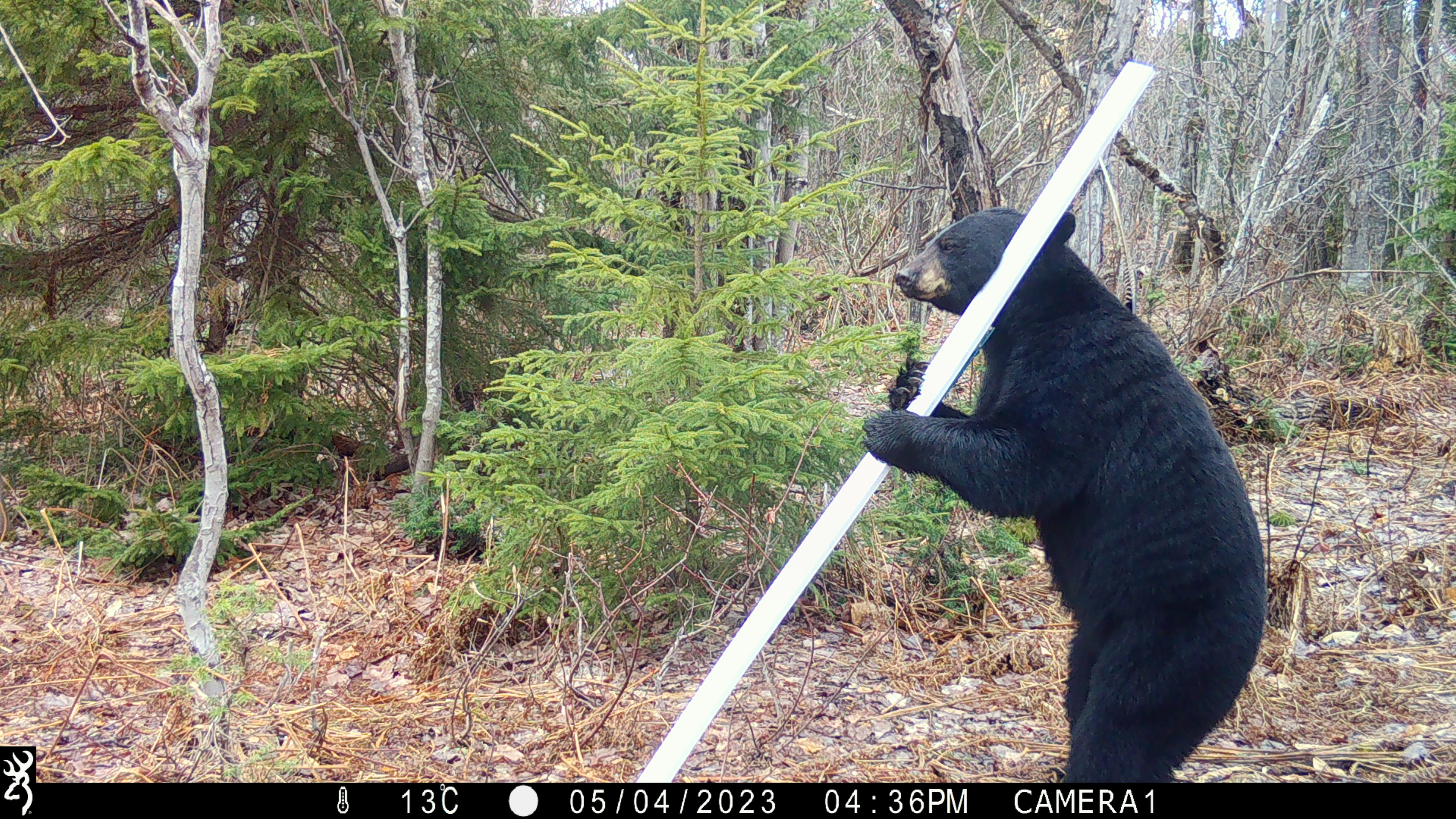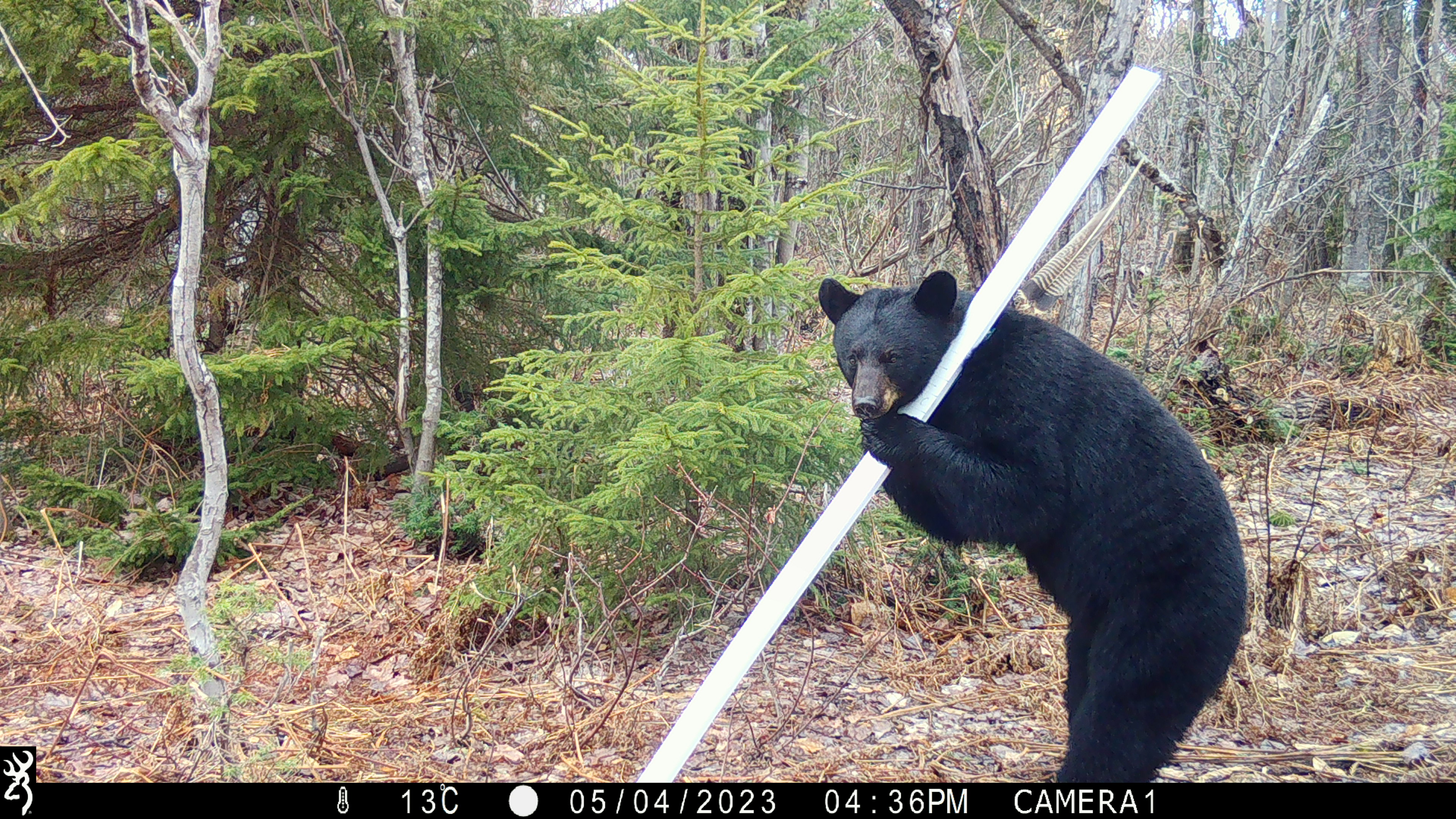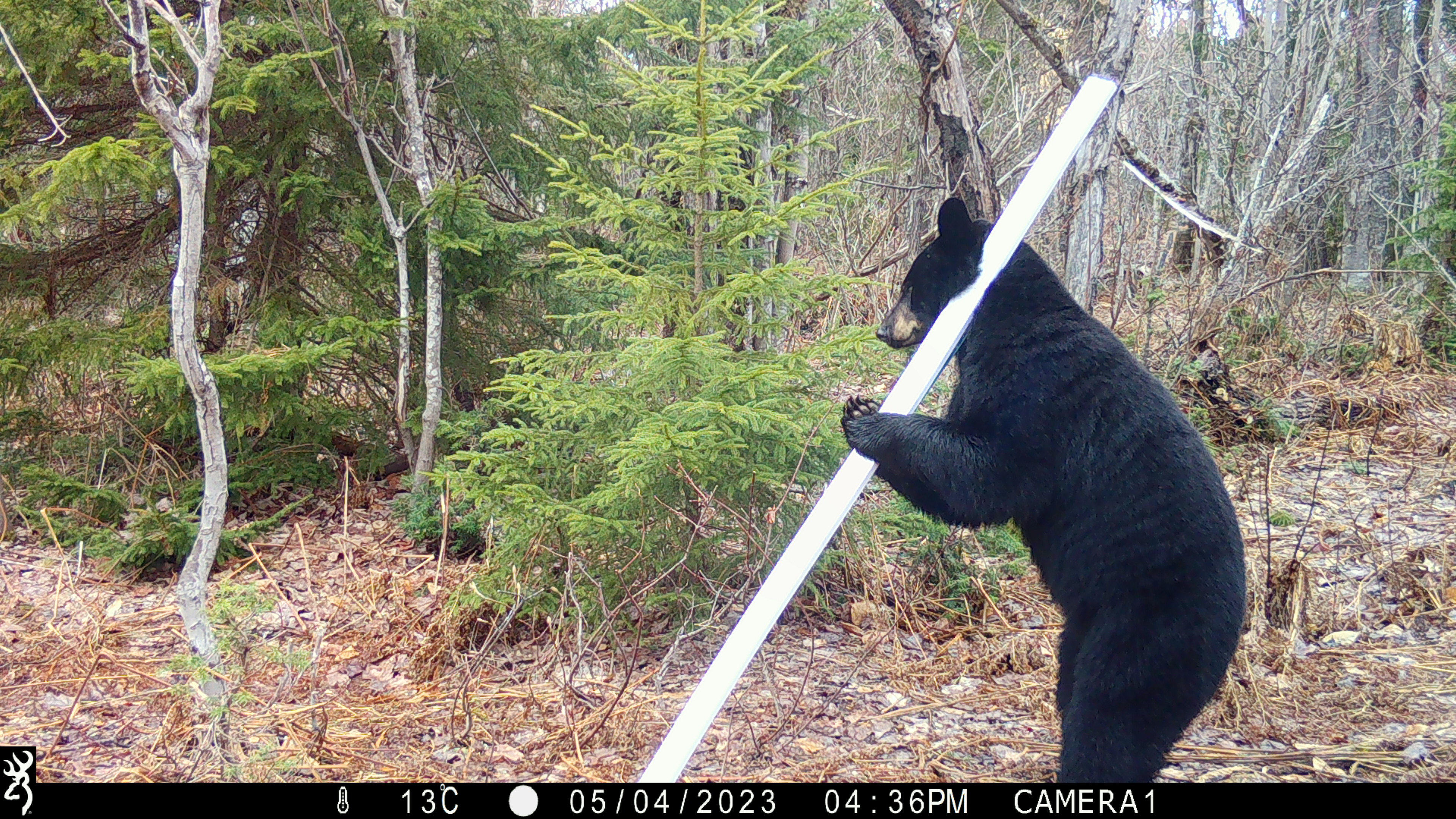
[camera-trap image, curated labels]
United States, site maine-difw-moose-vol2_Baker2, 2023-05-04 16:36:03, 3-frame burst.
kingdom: Animalia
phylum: Chordata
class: Mammalia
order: Carnivora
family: Ursidae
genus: Ursus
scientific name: Ursus americanus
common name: black bear